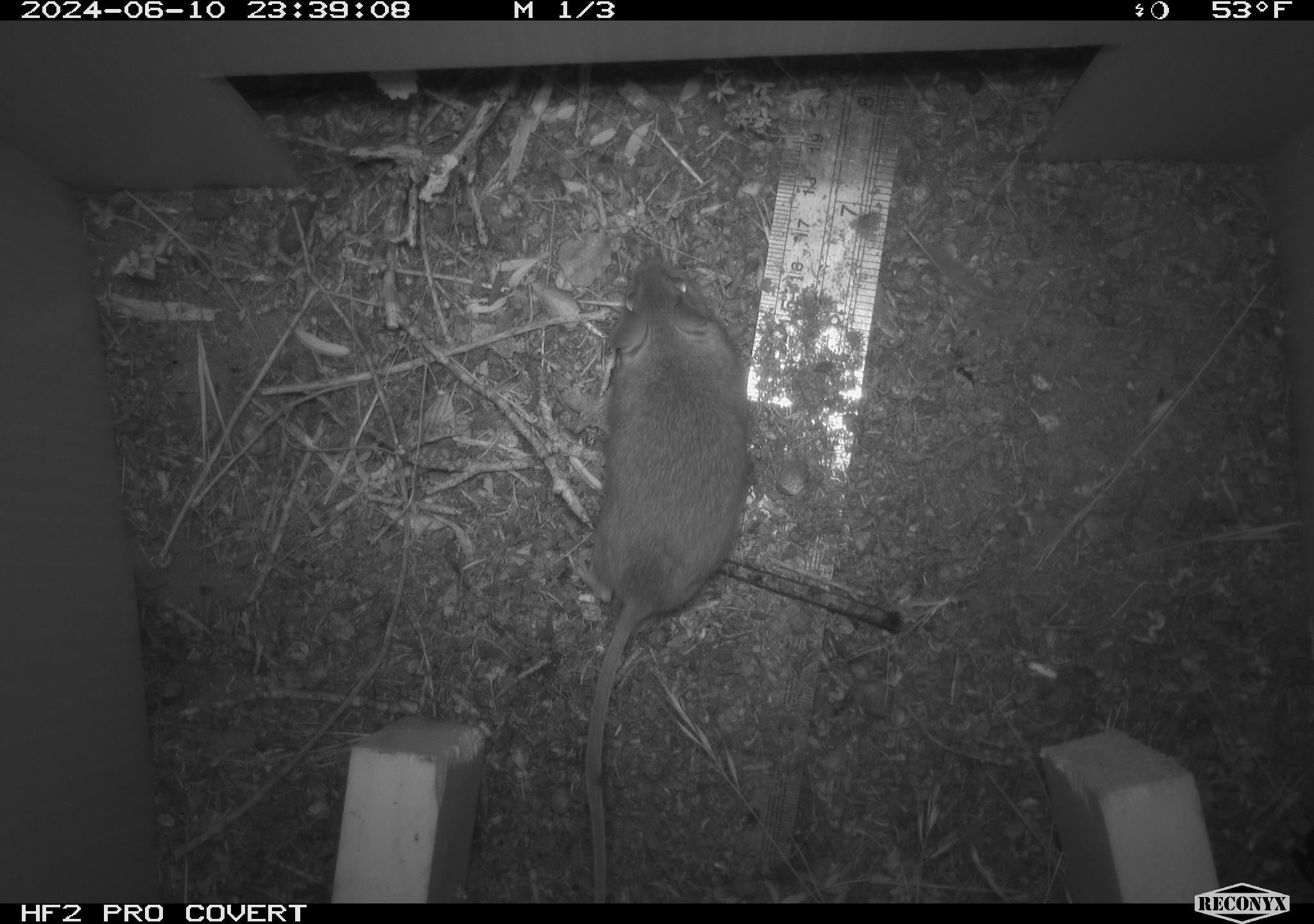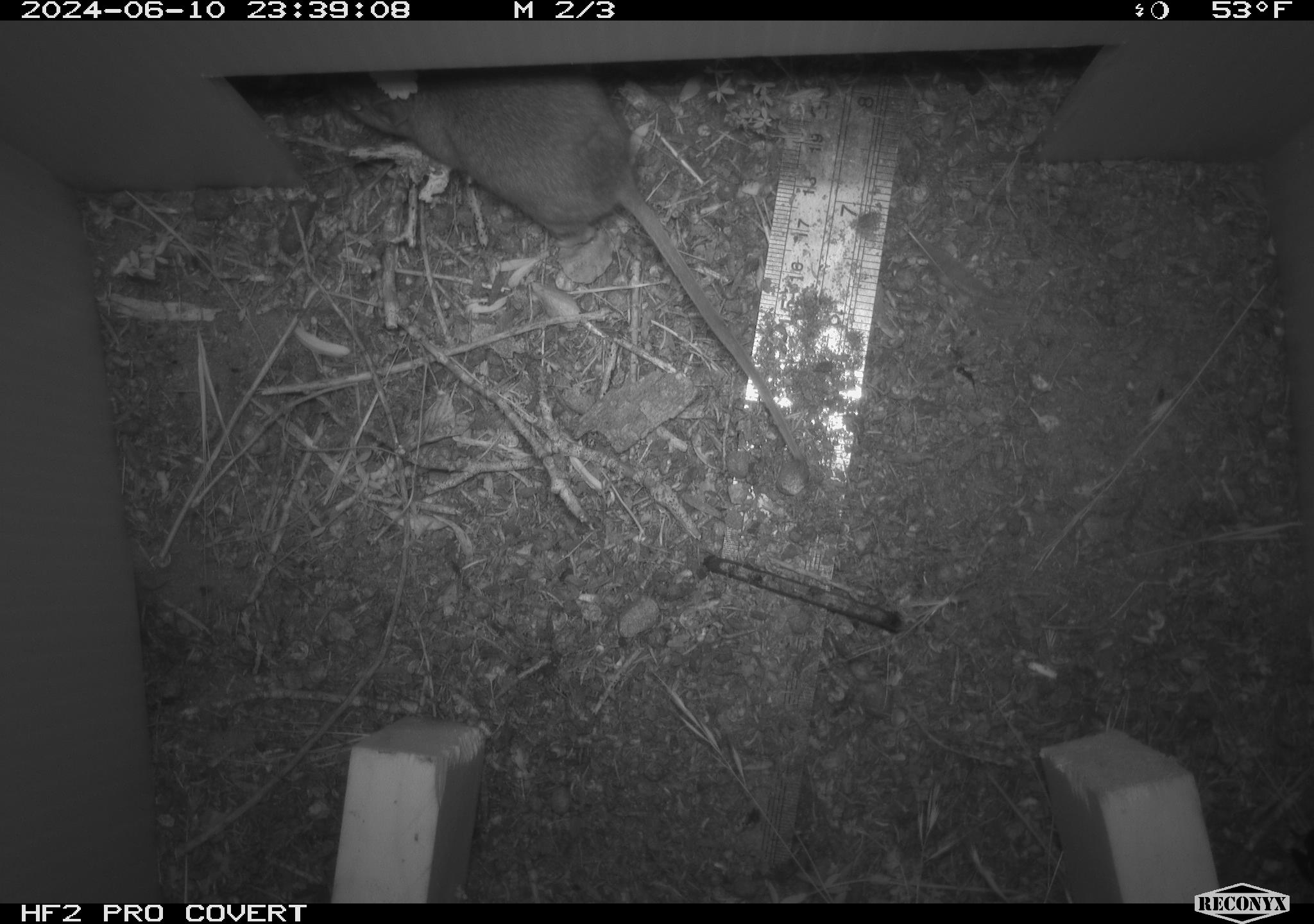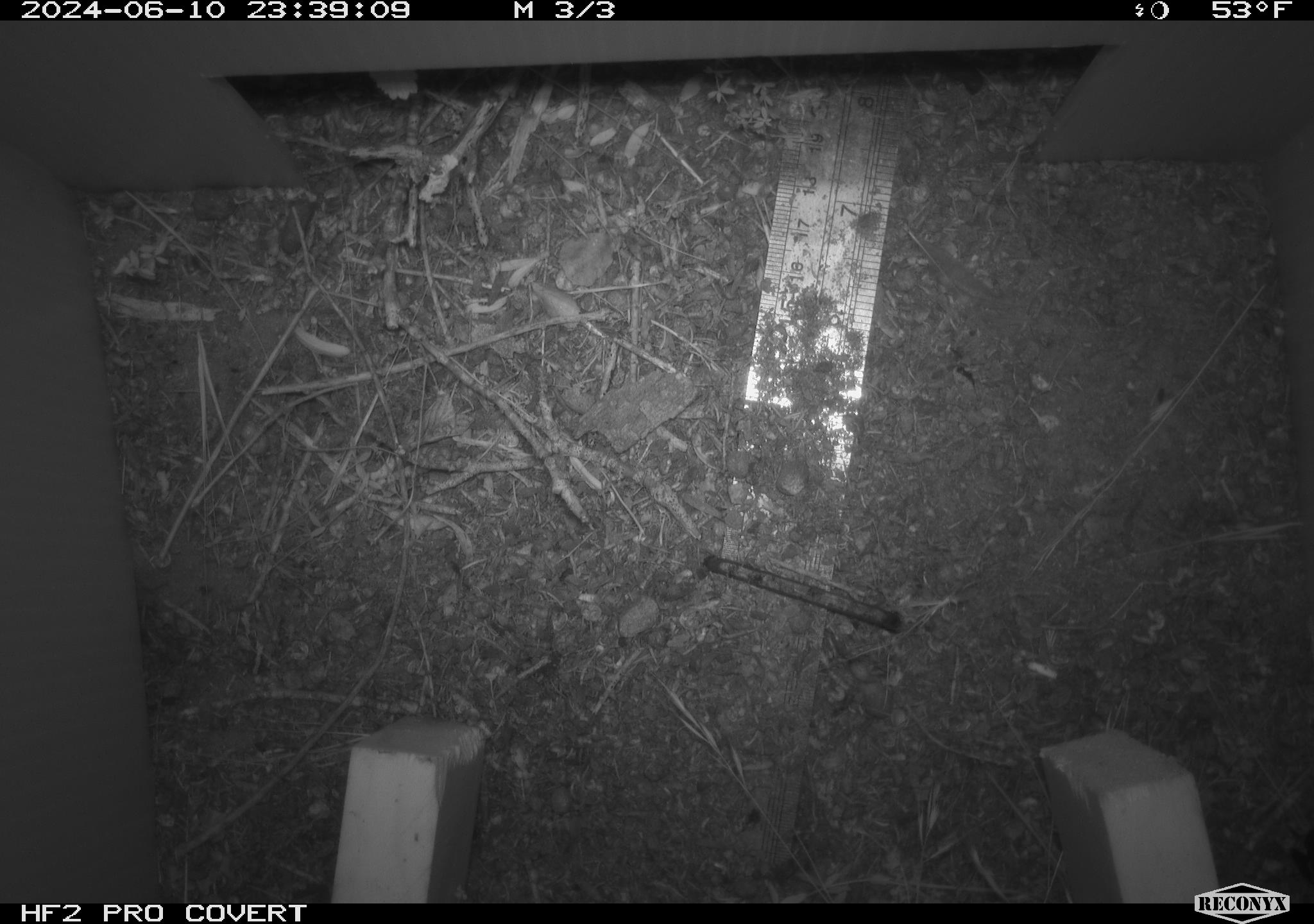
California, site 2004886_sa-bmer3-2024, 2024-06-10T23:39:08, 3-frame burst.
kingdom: Animalia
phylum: Chordata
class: Mammalia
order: Rodentia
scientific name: Rodentia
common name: mouse species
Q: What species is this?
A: Mouse species (Rodentia).